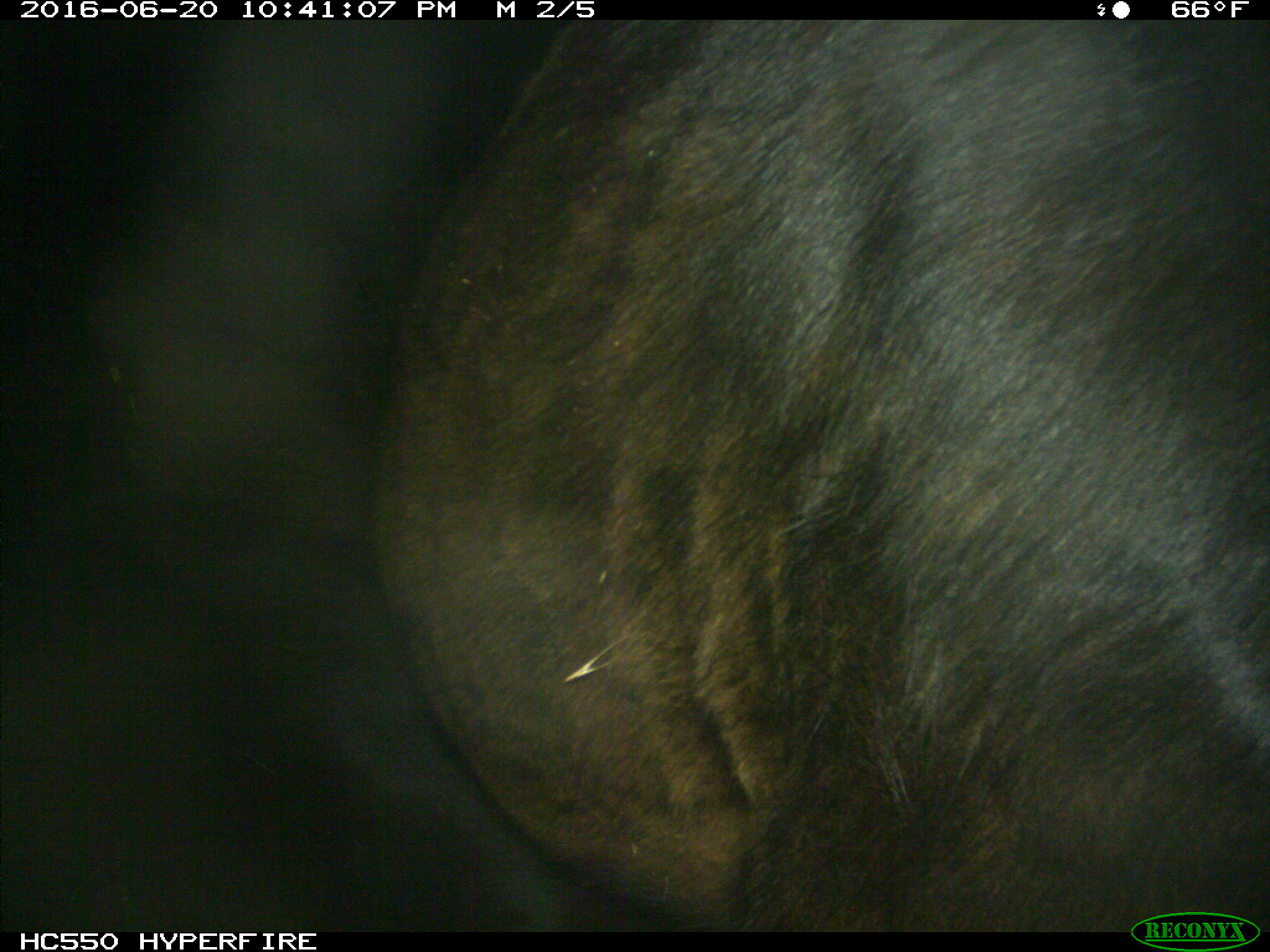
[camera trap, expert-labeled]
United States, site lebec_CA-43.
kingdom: Animalia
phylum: Chordata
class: Mammalia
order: Artiodactyla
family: Bovidae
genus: Bos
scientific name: Bos taurus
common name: domestic cow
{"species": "Bos taurus (domestic cow)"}